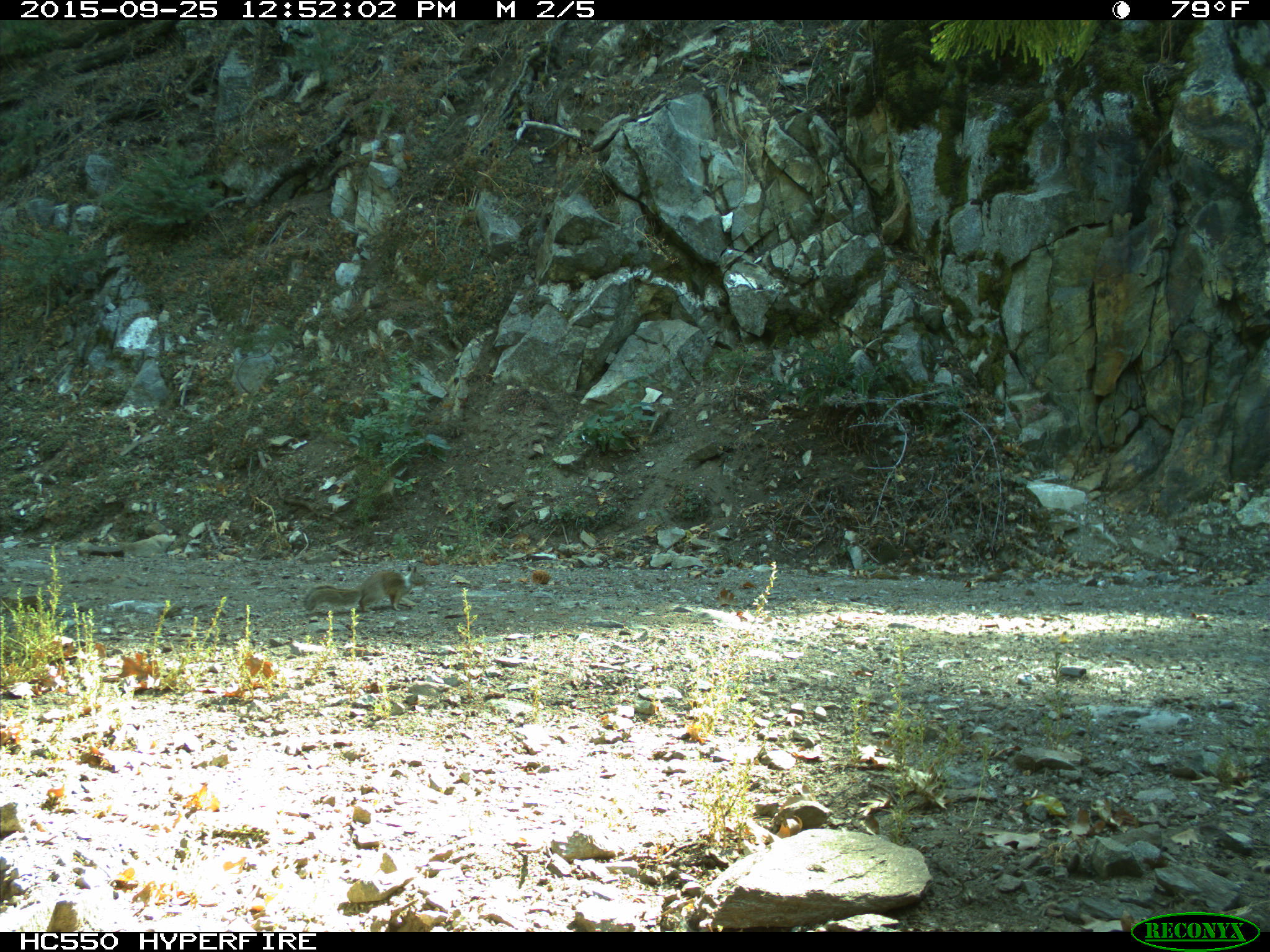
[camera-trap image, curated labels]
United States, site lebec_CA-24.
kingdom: Animalia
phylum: Chordata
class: Mammalia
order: Rodentia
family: Sciuridae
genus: Otospermophilus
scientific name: Otospermophilus beecheyi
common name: california ground squirrel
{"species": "Otospermophilus beecheyi (california ground squirrel)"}